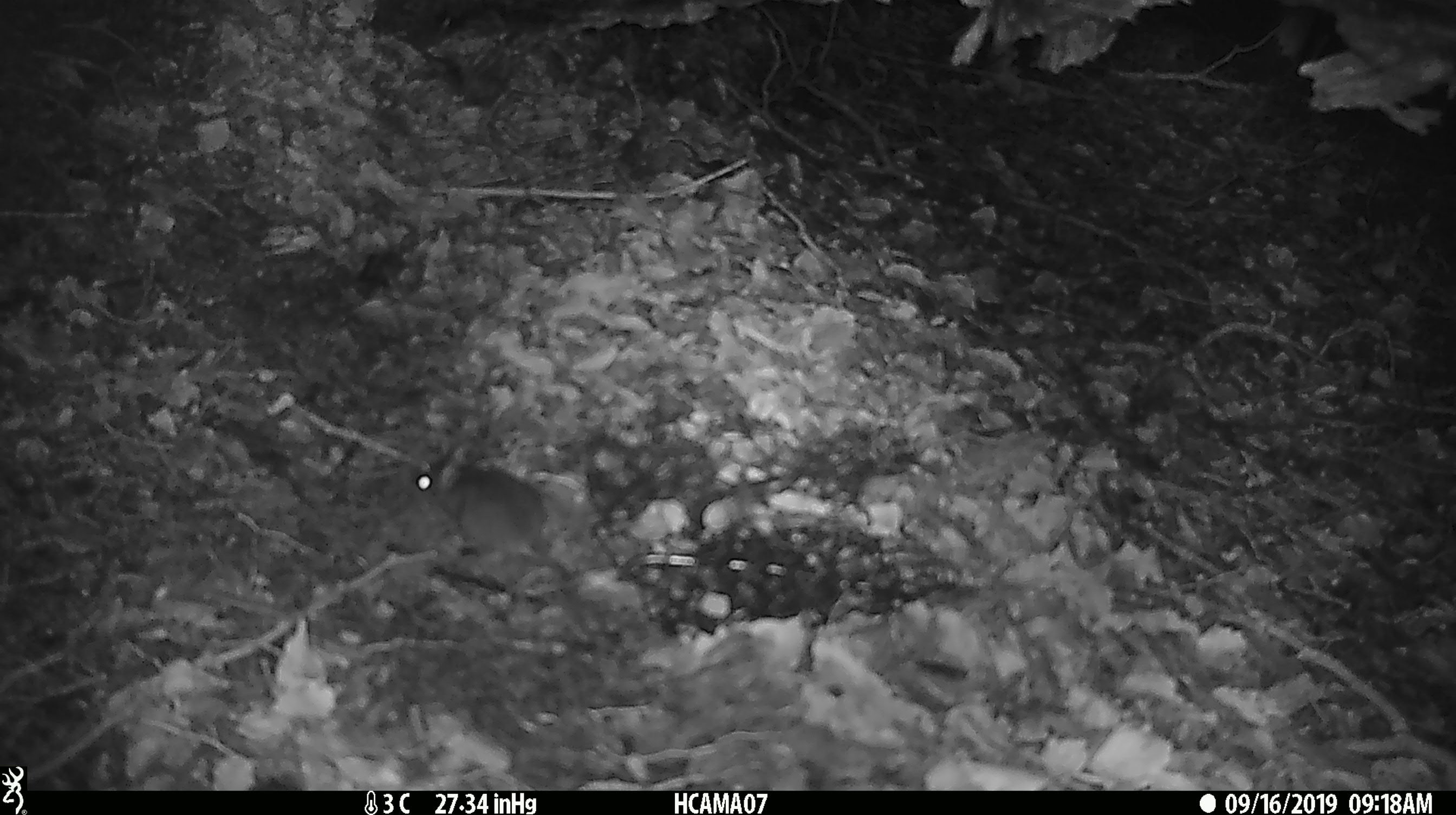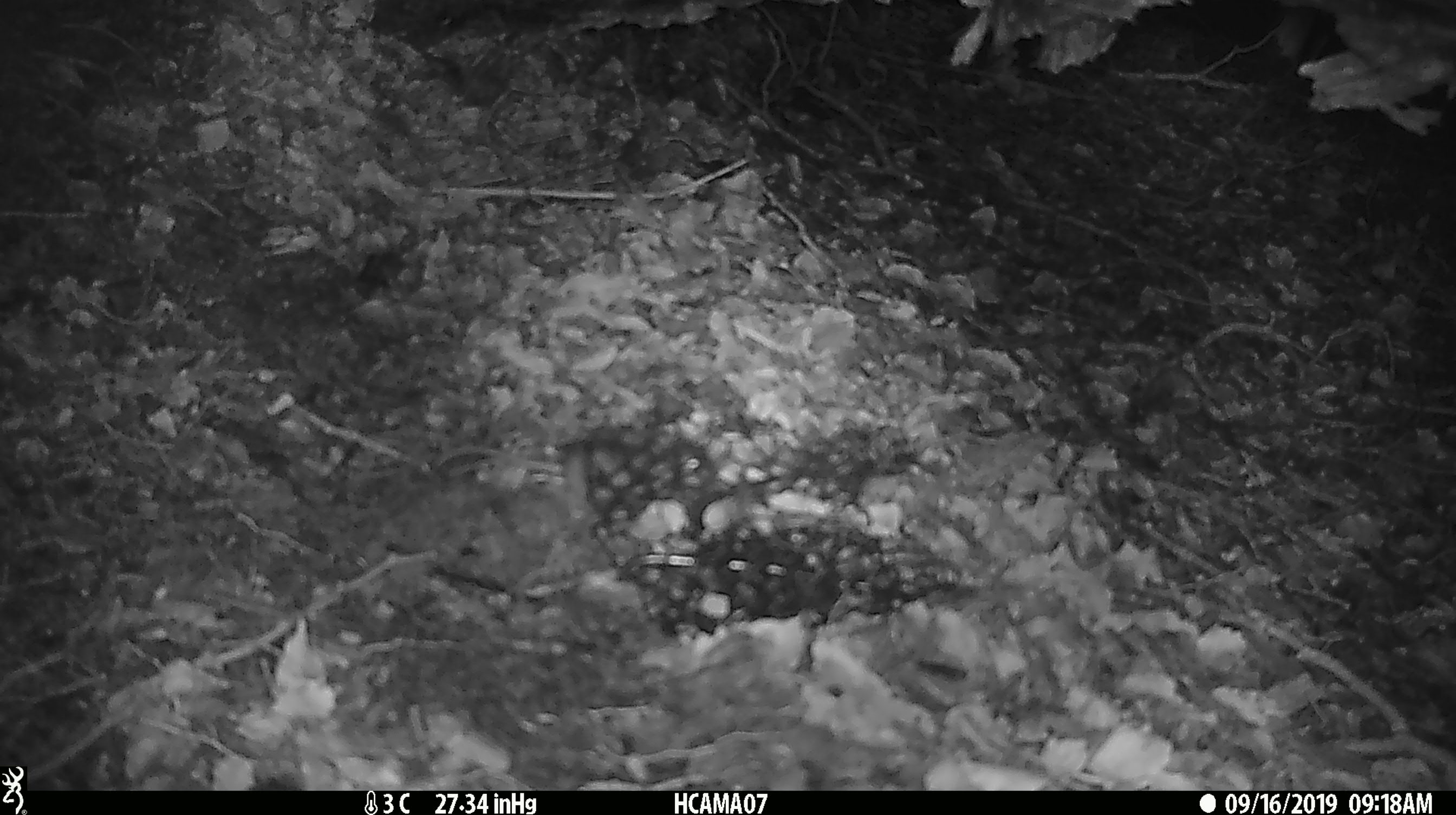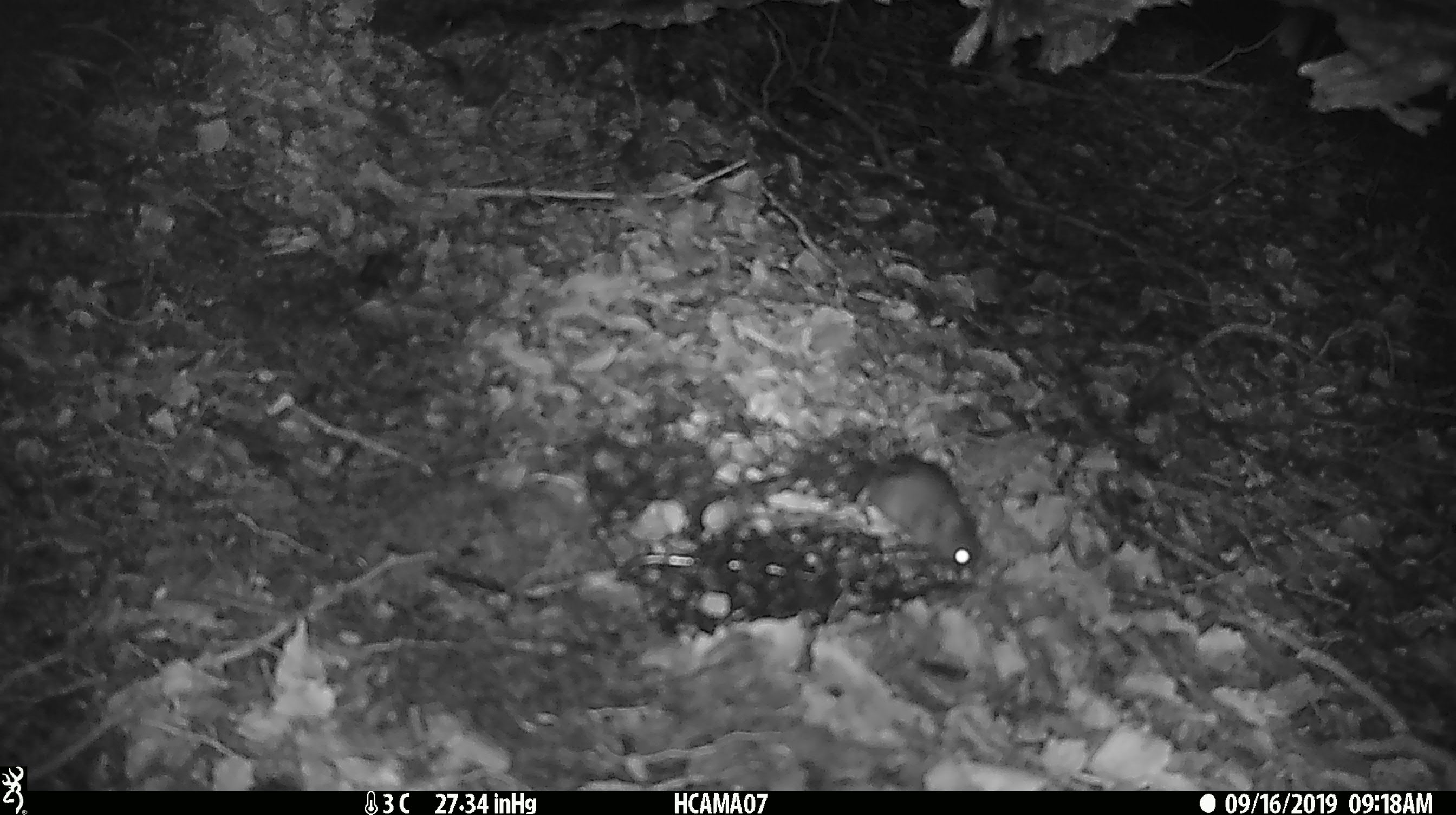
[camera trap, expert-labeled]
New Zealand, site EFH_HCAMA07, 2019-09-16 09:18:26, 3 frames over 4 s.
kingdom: Animalia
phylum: Chordata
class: Mammalia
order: Rodentia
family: Muridae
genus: Mus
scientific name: Mus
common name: mouse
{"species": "mouse (Mus)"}